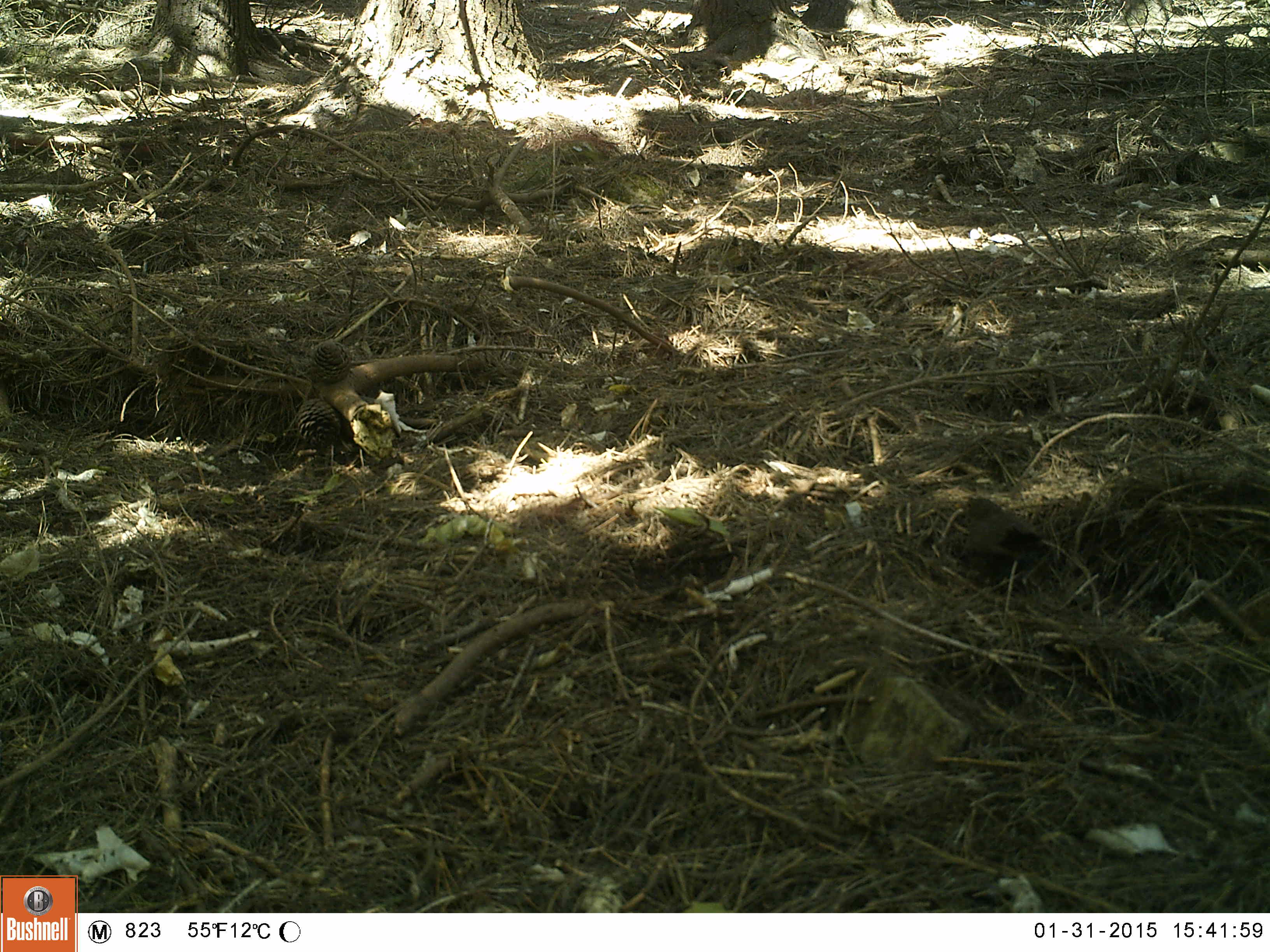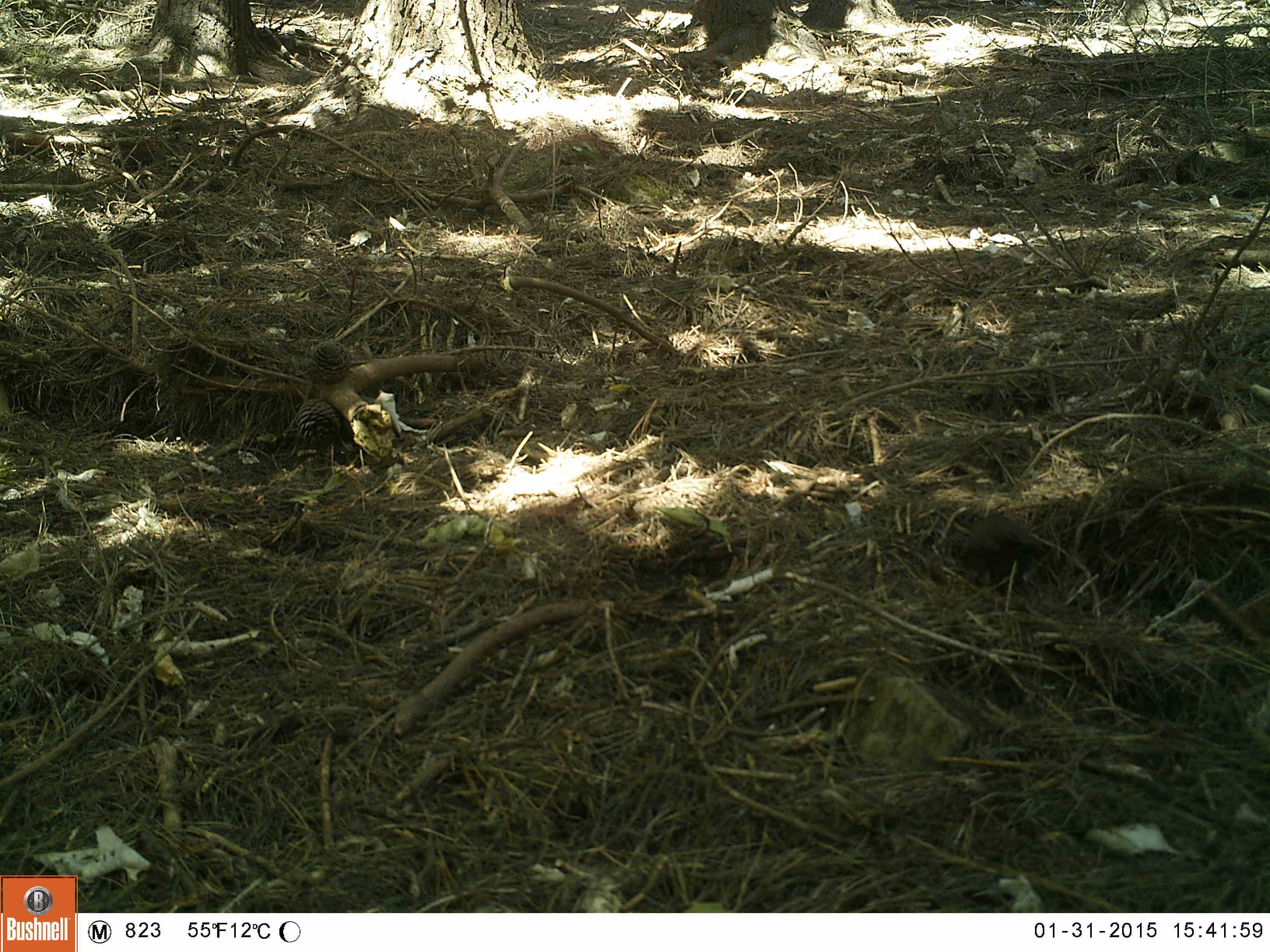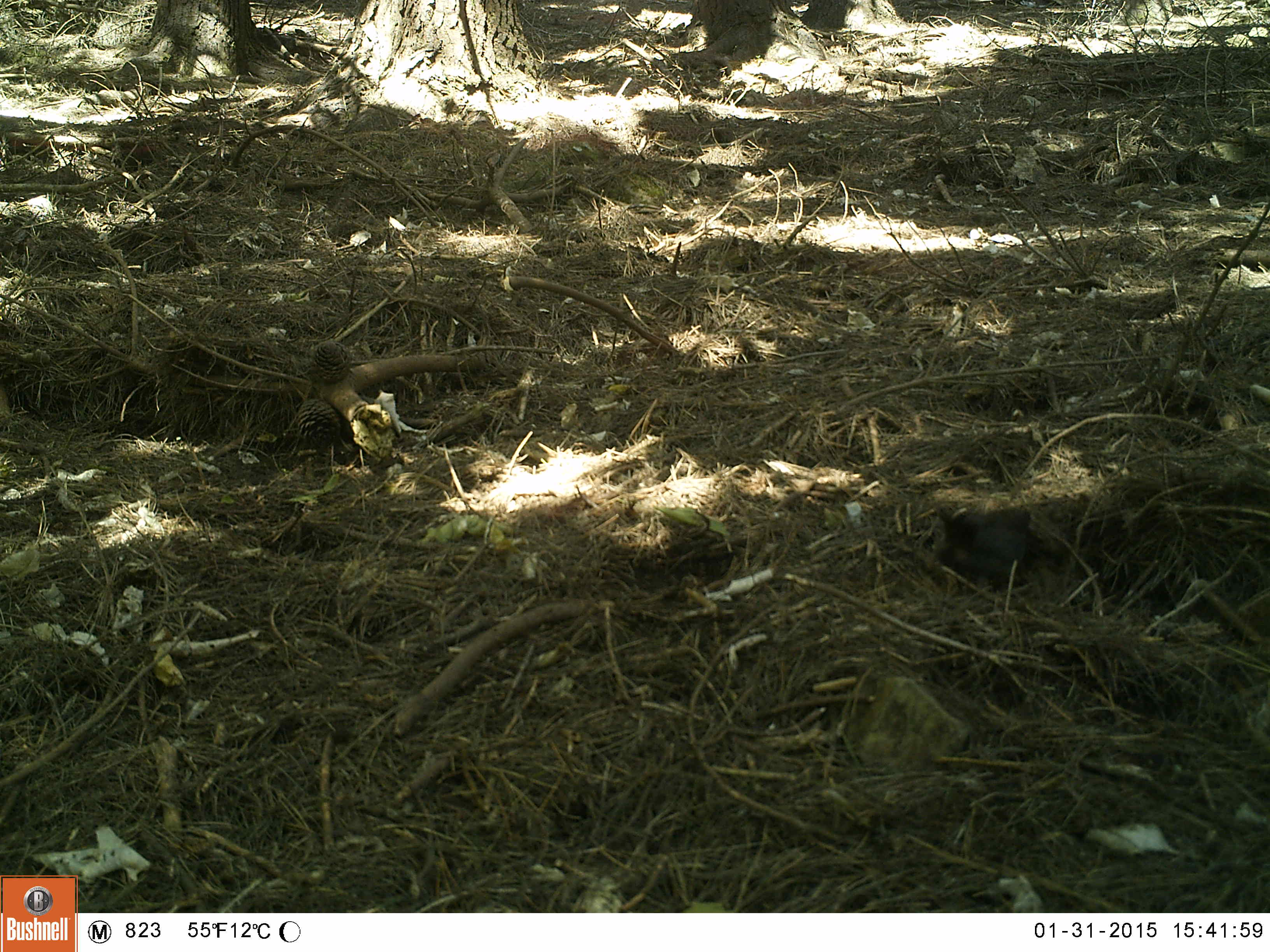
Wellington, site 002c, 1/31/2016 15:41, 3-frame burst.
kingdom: Animalia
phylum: Chordata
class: Aves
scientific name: Aves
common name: bird